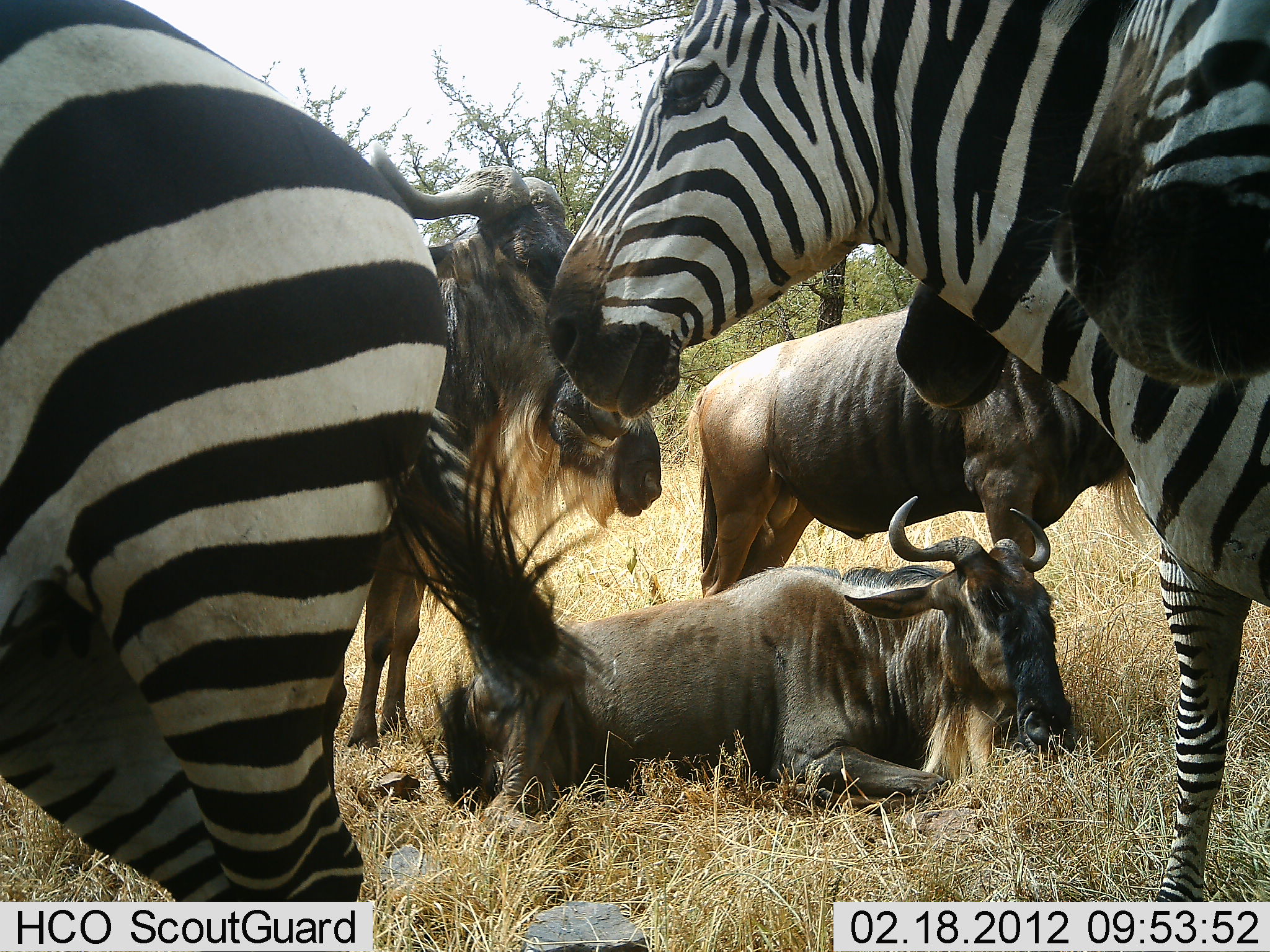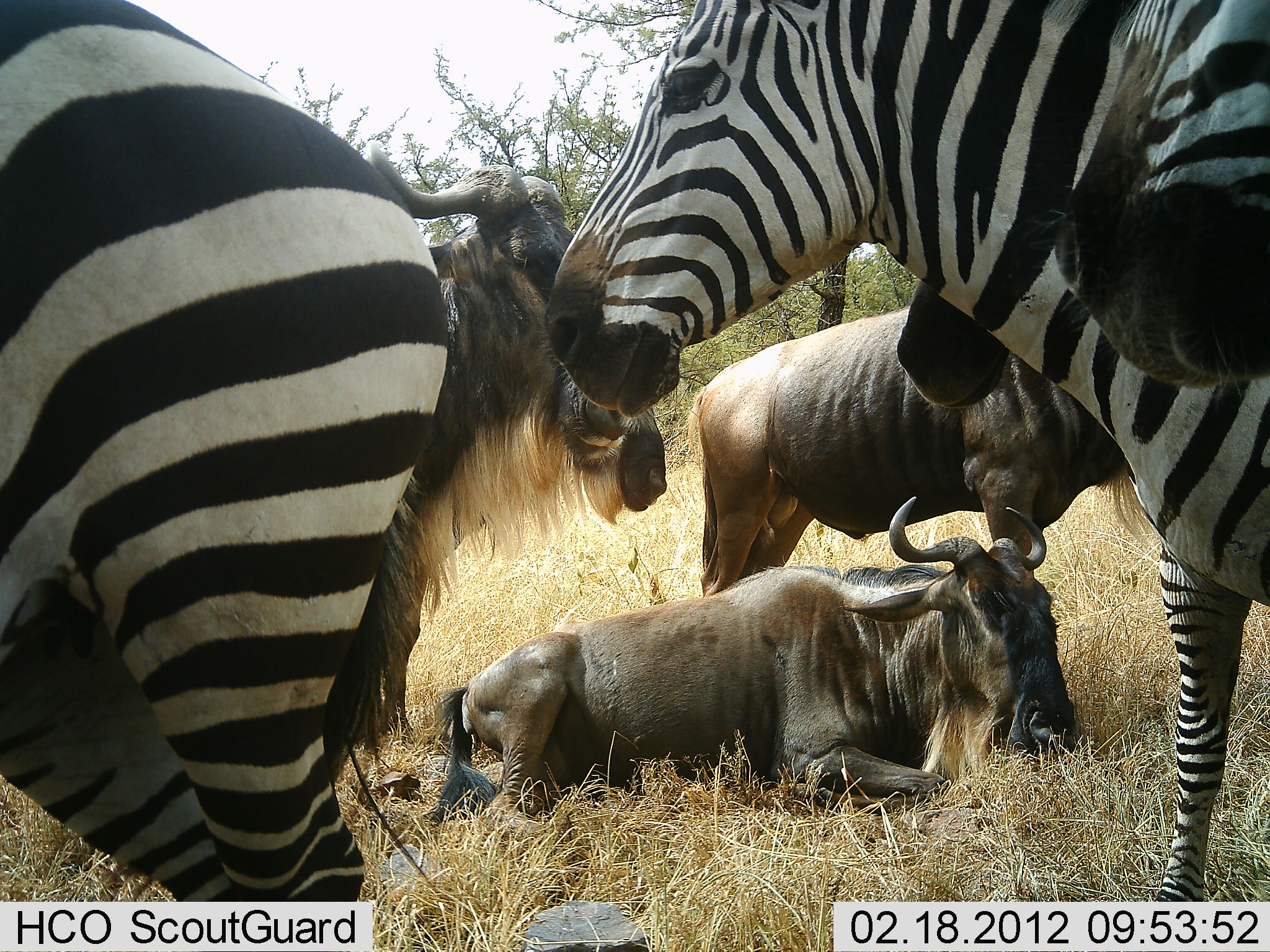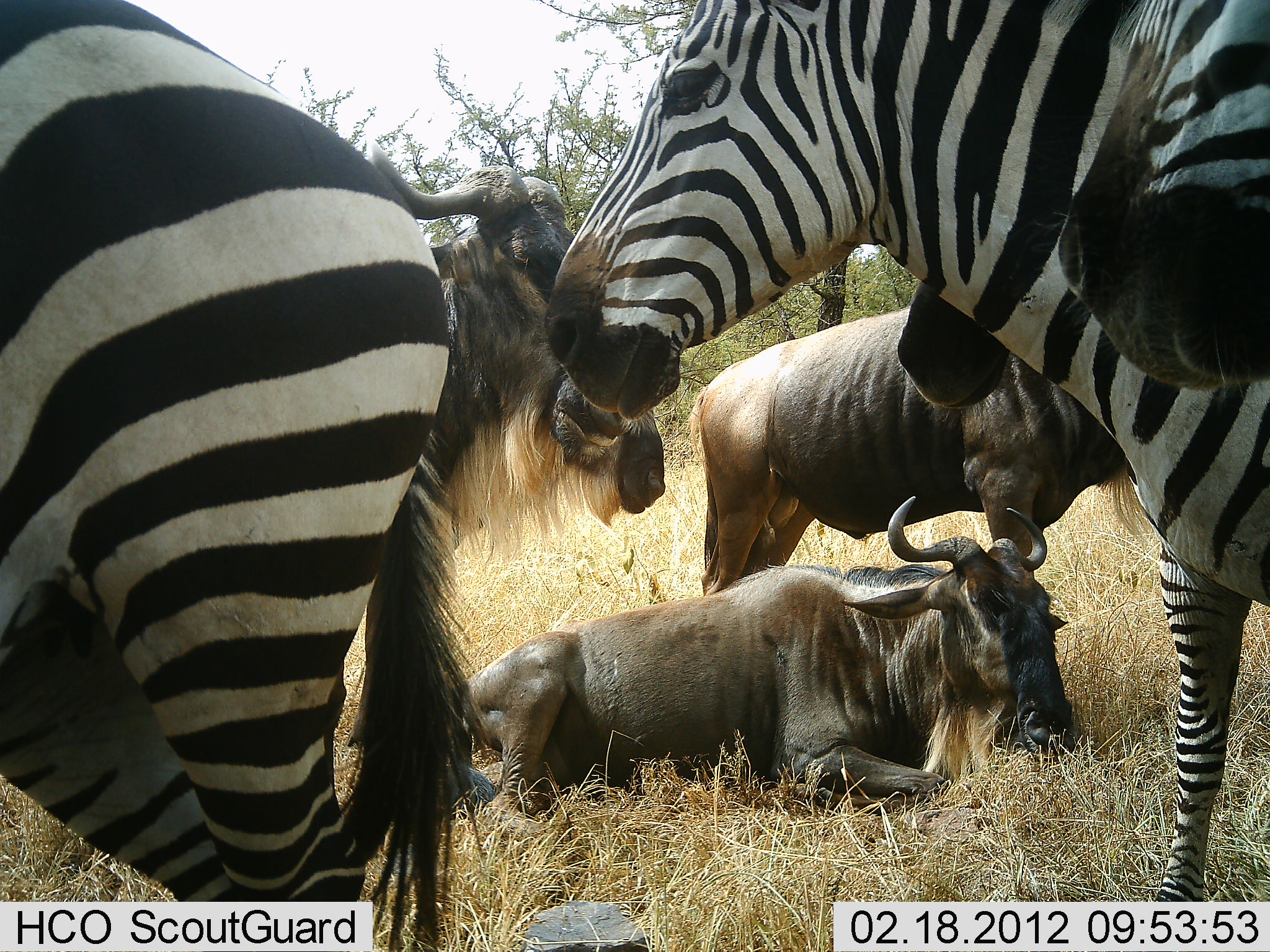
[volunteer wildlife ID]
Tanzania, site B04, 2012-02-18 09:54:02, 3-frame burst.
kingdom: Animalia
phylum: Chordata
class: Mammalia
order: Artiodactyla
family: Bovidae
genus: Connochaetes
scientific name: Connochaetes taurinus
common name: blue wildebeest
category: wildebeest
Wildebeest (blue wildebeest) (Connochaetes taurinus), count 4. Behavior (volunteer vote fractions): standing 89%, resting 94%, moving 6%, interacting 0%. Young present (vote fraction): 0%. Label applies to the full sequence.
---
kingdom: Animalia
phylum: Chordata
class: Mammalia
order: Perissodactyla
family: Equidae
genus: Equus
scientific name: Equus quagga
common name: plains zebra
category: zebra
Zebra (plains zebra) (Equus quagga), count 4. Behavior (volunteer vote fractions): standing 89%, resting 11%, moving 6%, interacting 0%. Young present (vote fraction): 0%. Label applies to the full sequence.